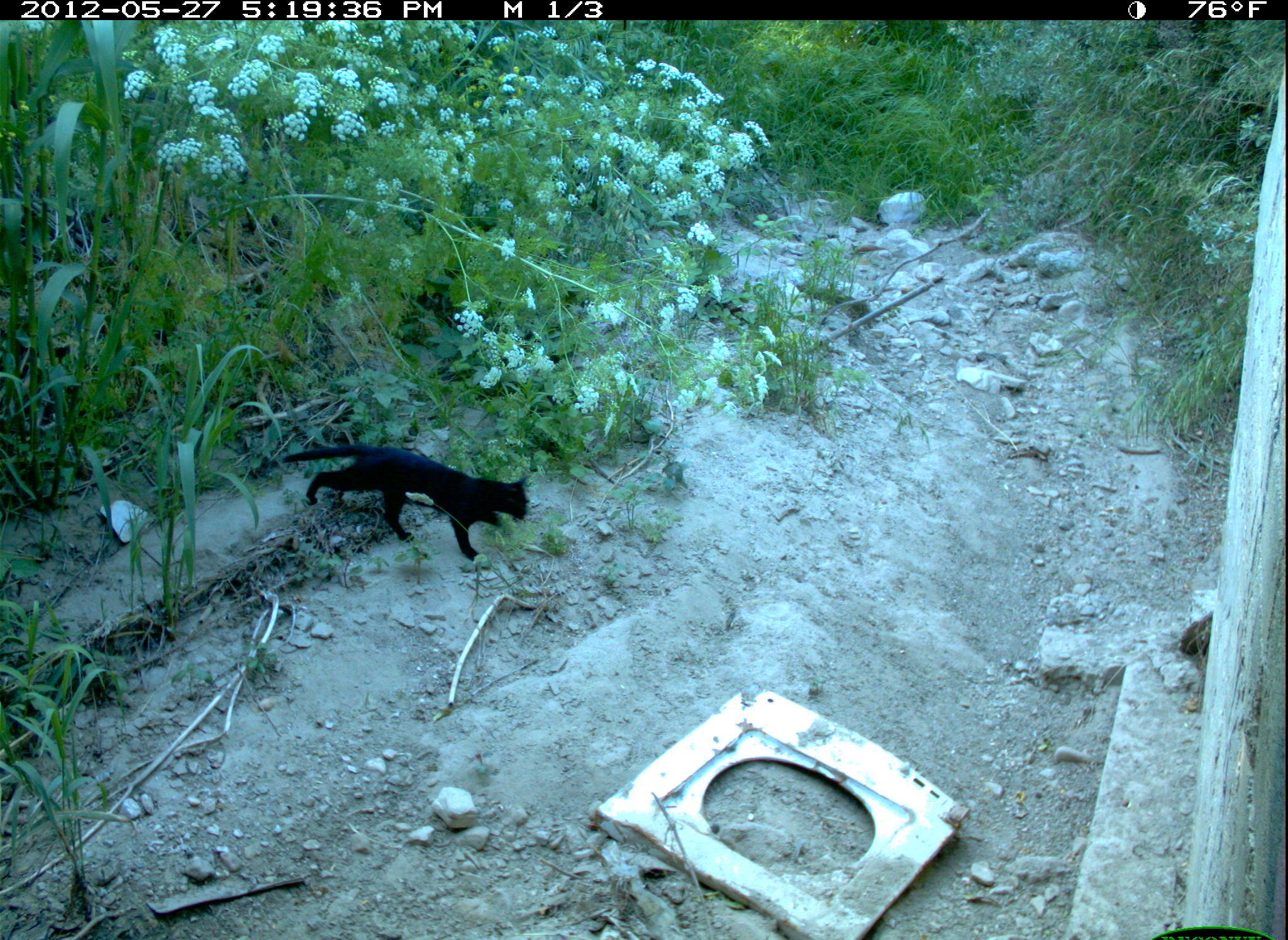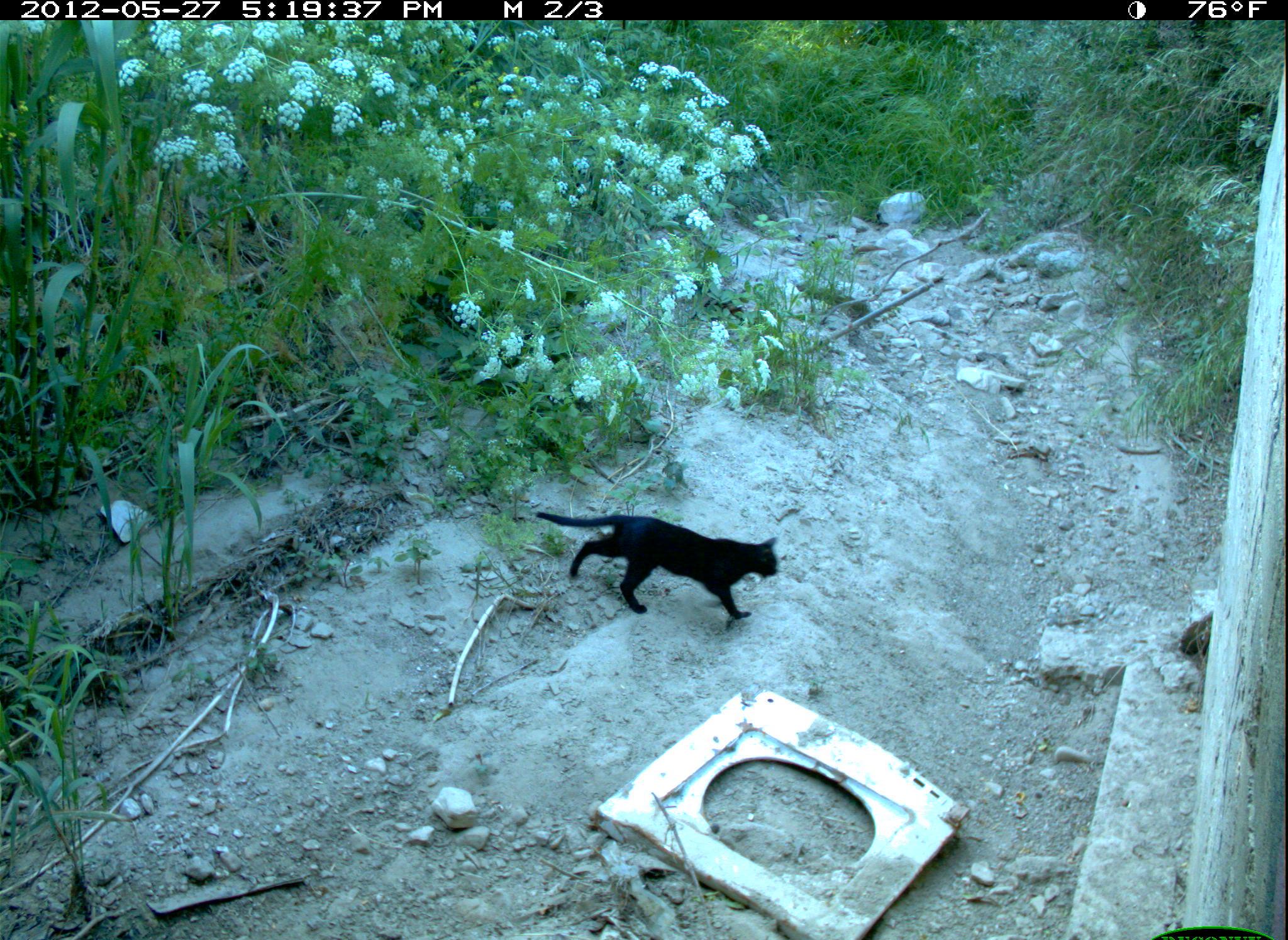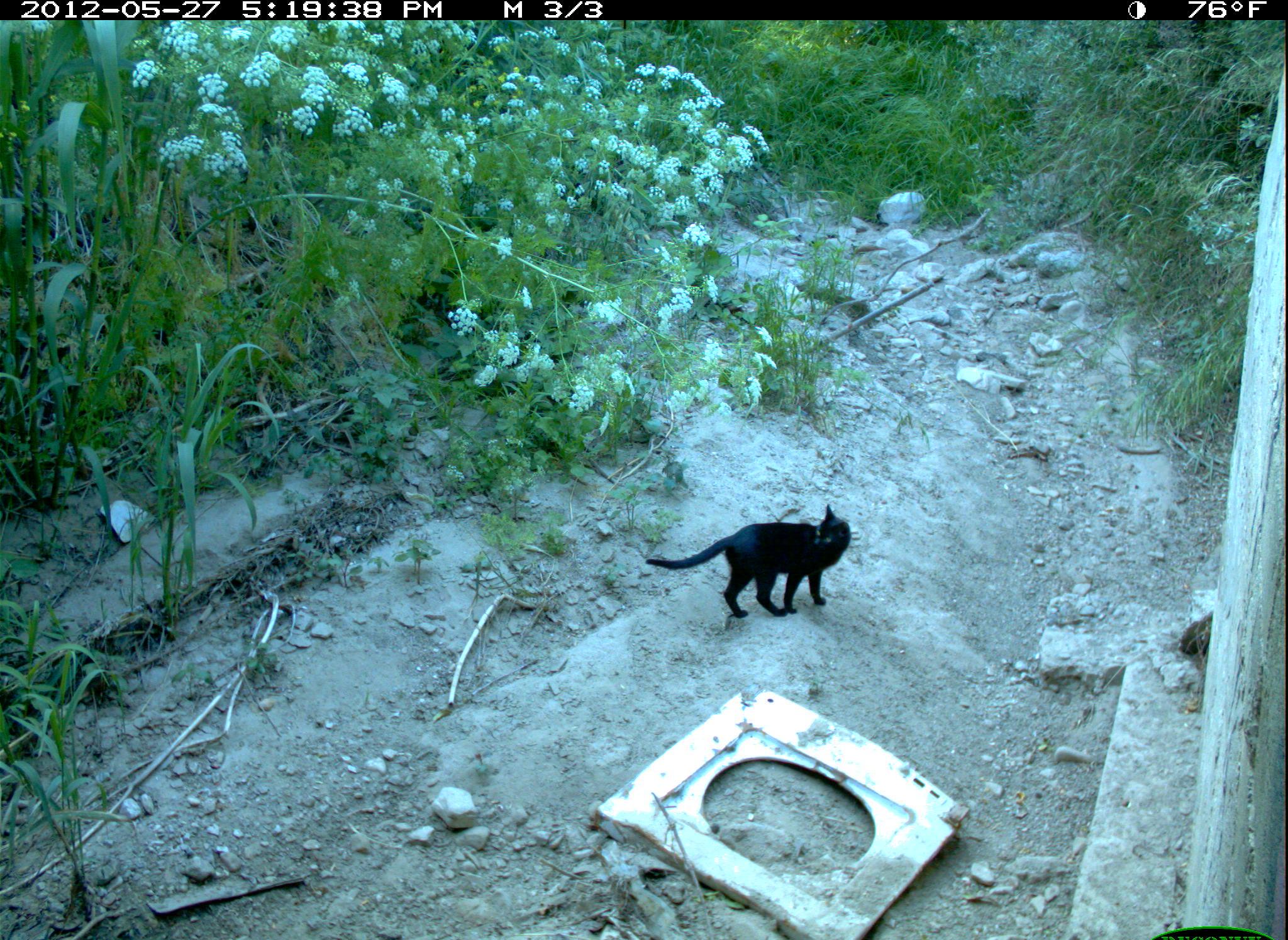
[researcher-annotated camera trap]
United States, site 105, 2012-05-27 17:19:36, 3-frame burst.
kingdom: Animalia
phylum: Chordata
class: Mammalia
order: Carnivora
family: Felidae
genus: Felis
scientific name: Felis catus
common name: cat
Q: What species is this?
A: Cat (Felis catus).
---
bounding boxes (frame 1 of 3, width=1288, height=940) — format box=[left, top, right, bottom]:
cat: box=[269, 417, 538, 561]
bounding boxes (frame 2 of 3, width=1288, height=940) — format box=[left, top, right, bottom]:
cat: box=[524, 498, 791, 642]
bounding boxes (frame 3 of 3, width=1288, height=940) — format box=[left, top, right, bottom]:
cat: box=[639, 498, 858, 640]